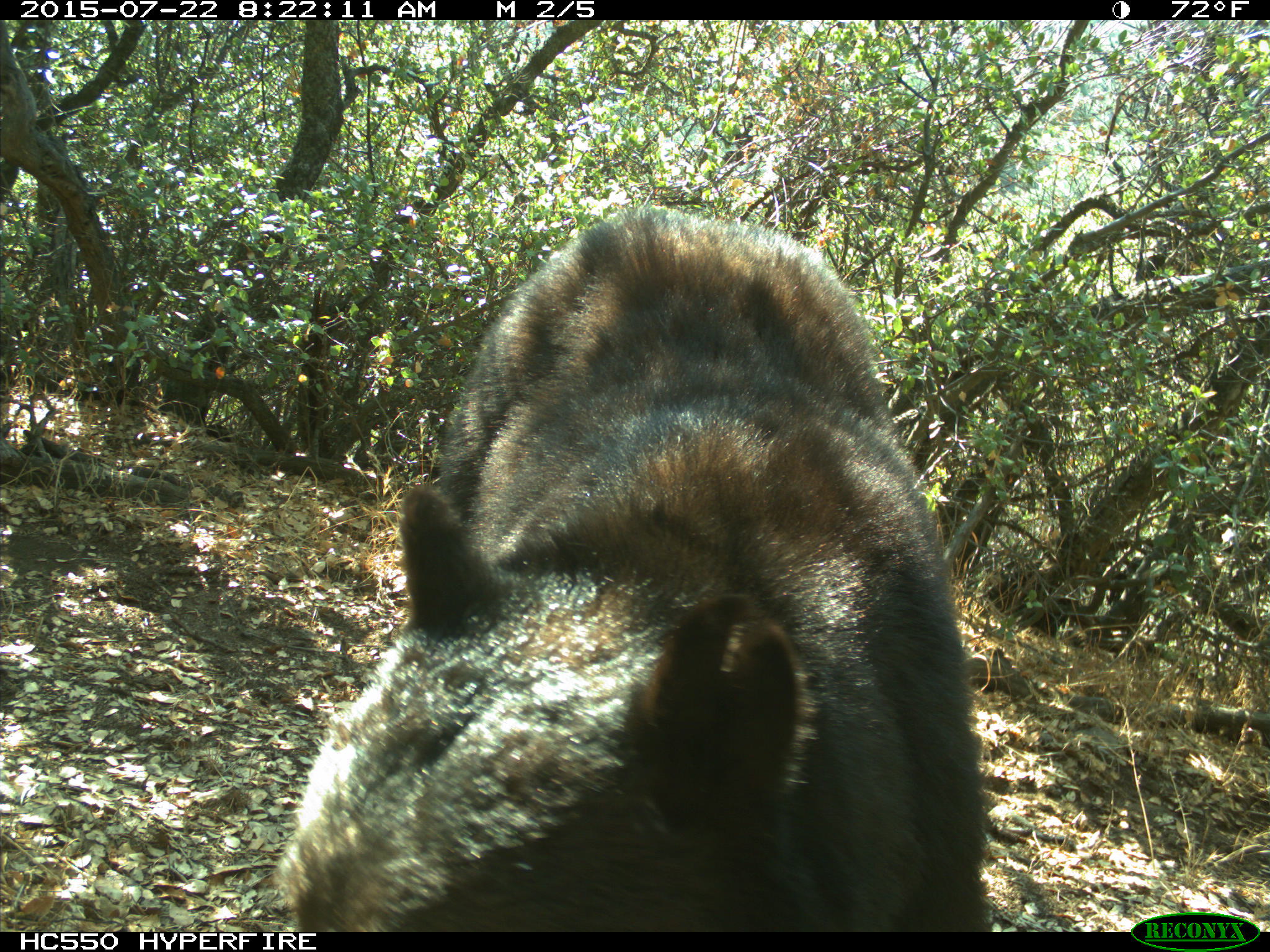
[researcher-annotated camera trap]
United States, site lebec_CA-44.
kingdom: Animalia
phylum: Chordata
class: Mammalia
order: Carnivora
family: Ursidae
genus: Ursus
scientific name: Ursus americanus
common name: american black bear